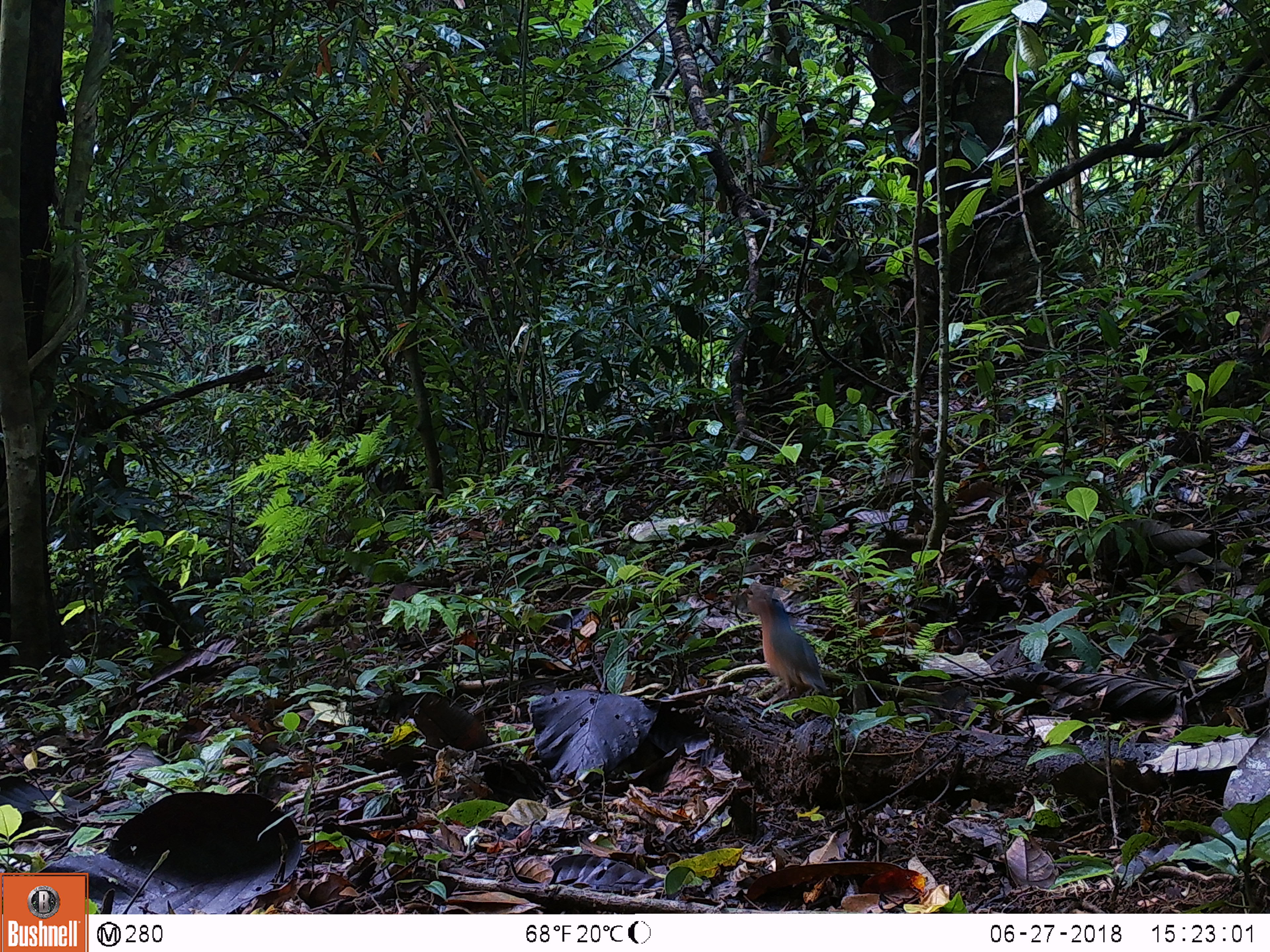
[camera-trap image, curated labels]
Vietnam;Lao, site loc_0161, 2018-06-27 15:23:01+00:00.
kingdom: Animalia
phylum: Chordata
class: Aves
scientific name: Aves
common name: bird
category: unidentified bird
Unidentified bird (bird) (Aves). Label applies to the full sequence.